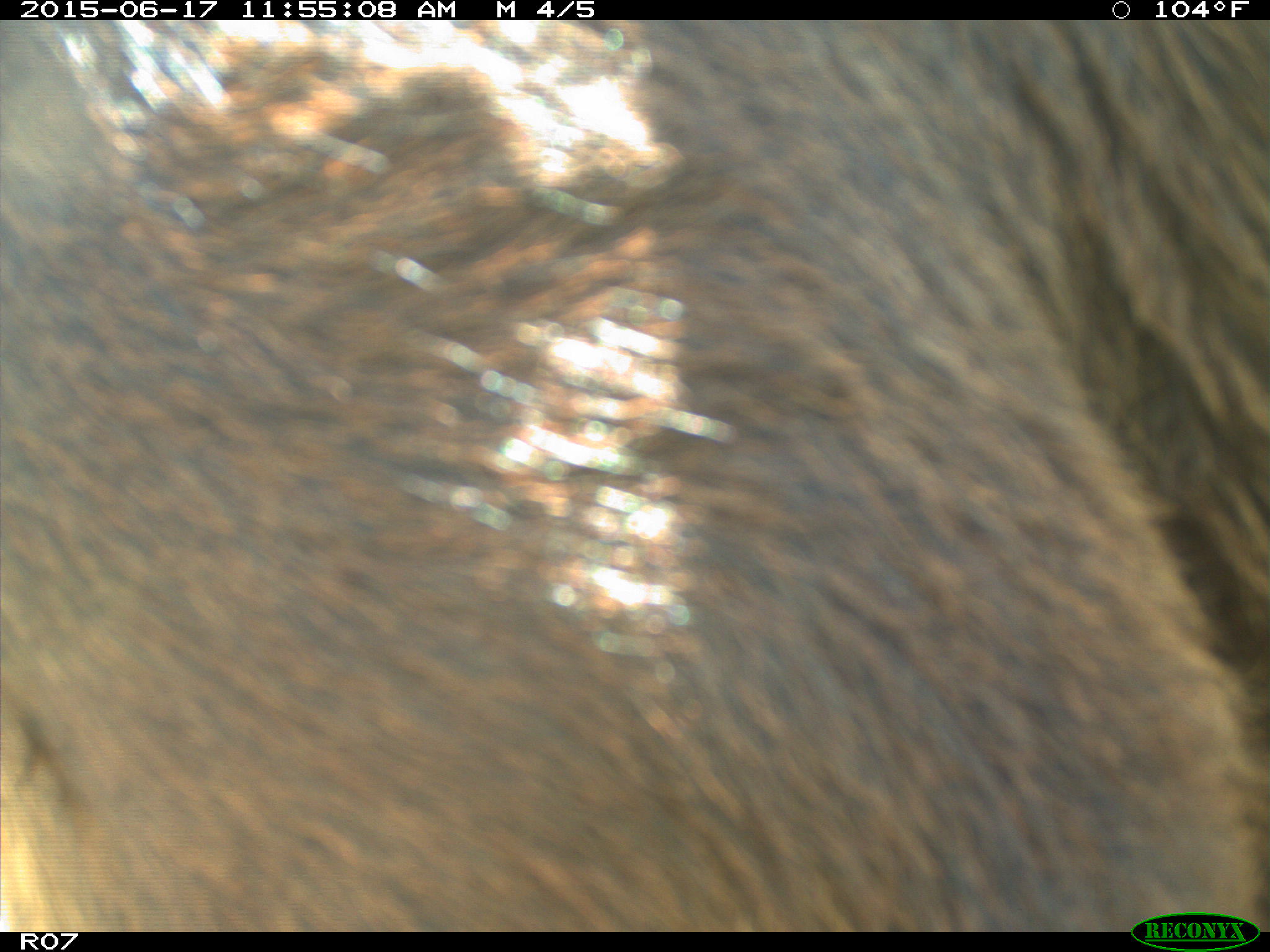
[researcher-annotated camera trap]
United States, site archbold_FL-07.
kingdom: Animalia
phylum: Chordata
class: Mammalia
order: Artiodactyla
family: Bovidae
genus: Bos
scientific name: Bos taurus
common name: domestic cow